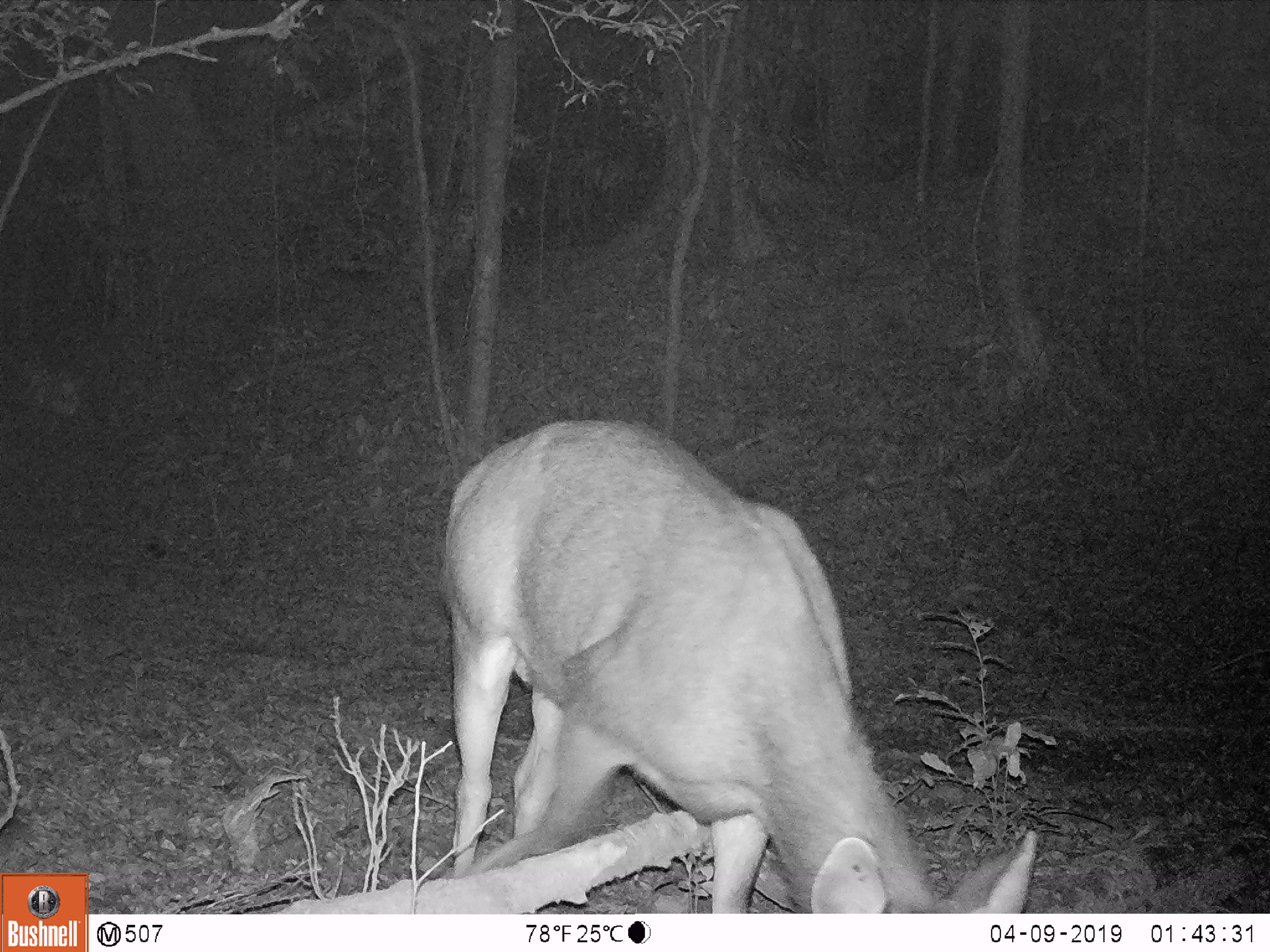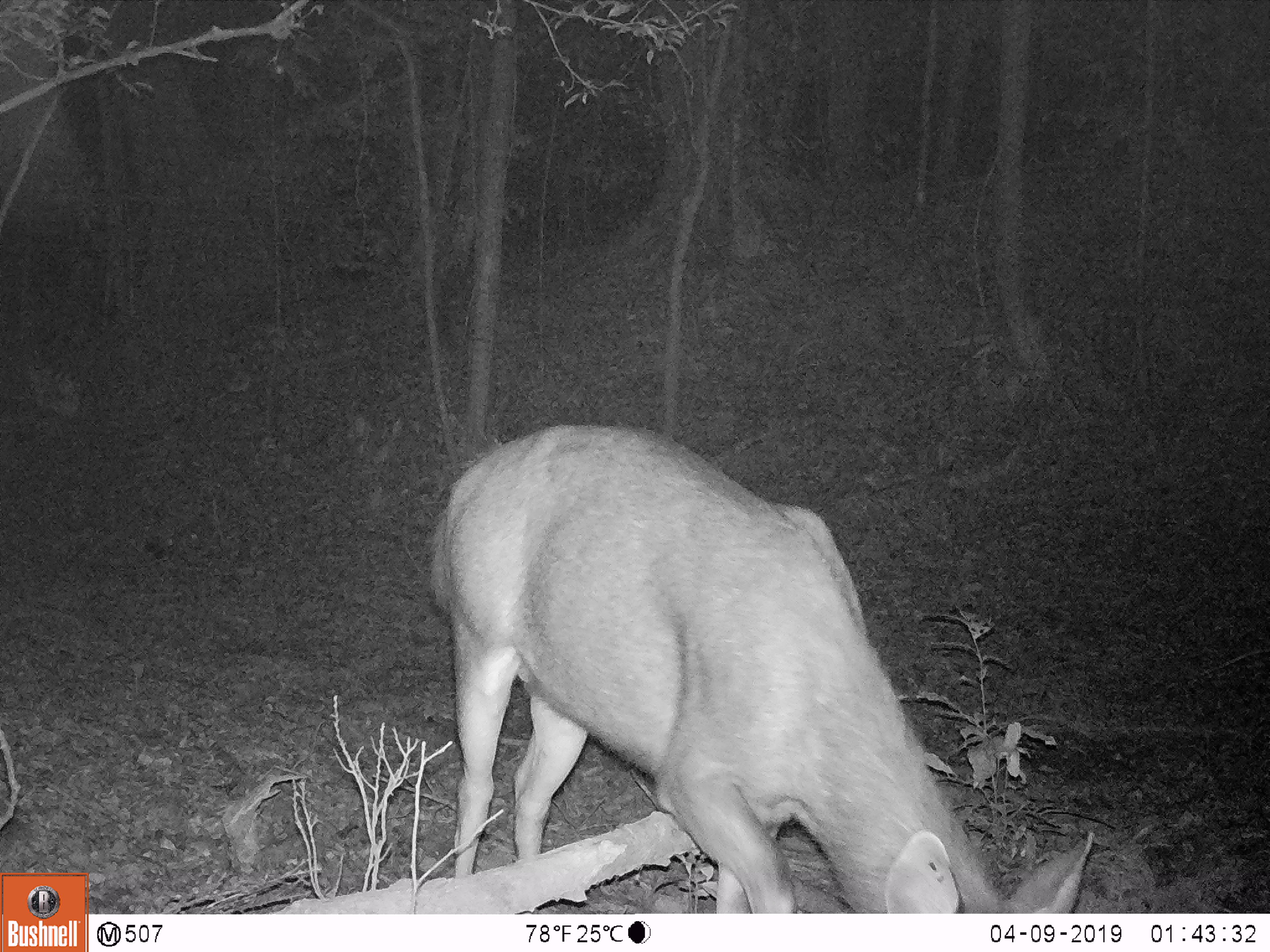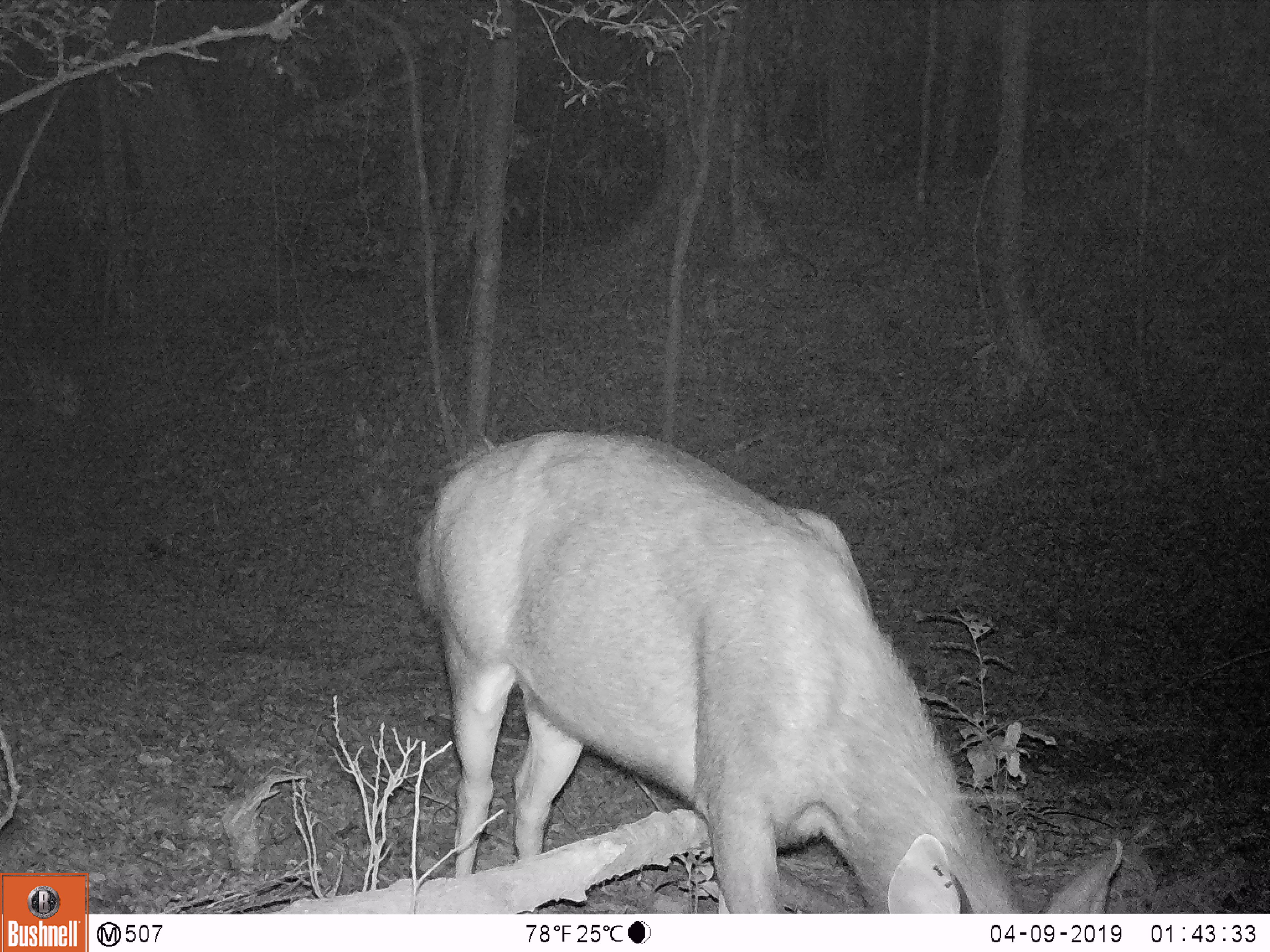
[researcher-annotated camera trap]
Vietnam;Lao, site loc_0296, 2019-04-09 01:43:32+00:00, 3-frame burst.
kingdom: Animalia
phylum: Chordata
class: Mammalia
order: Artiodactyla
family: Cervidae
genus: Rusa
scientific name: Rusa unicolor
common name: sambar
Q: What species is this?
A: Sambar (Rusa unicolor).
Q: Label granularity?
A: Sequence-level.